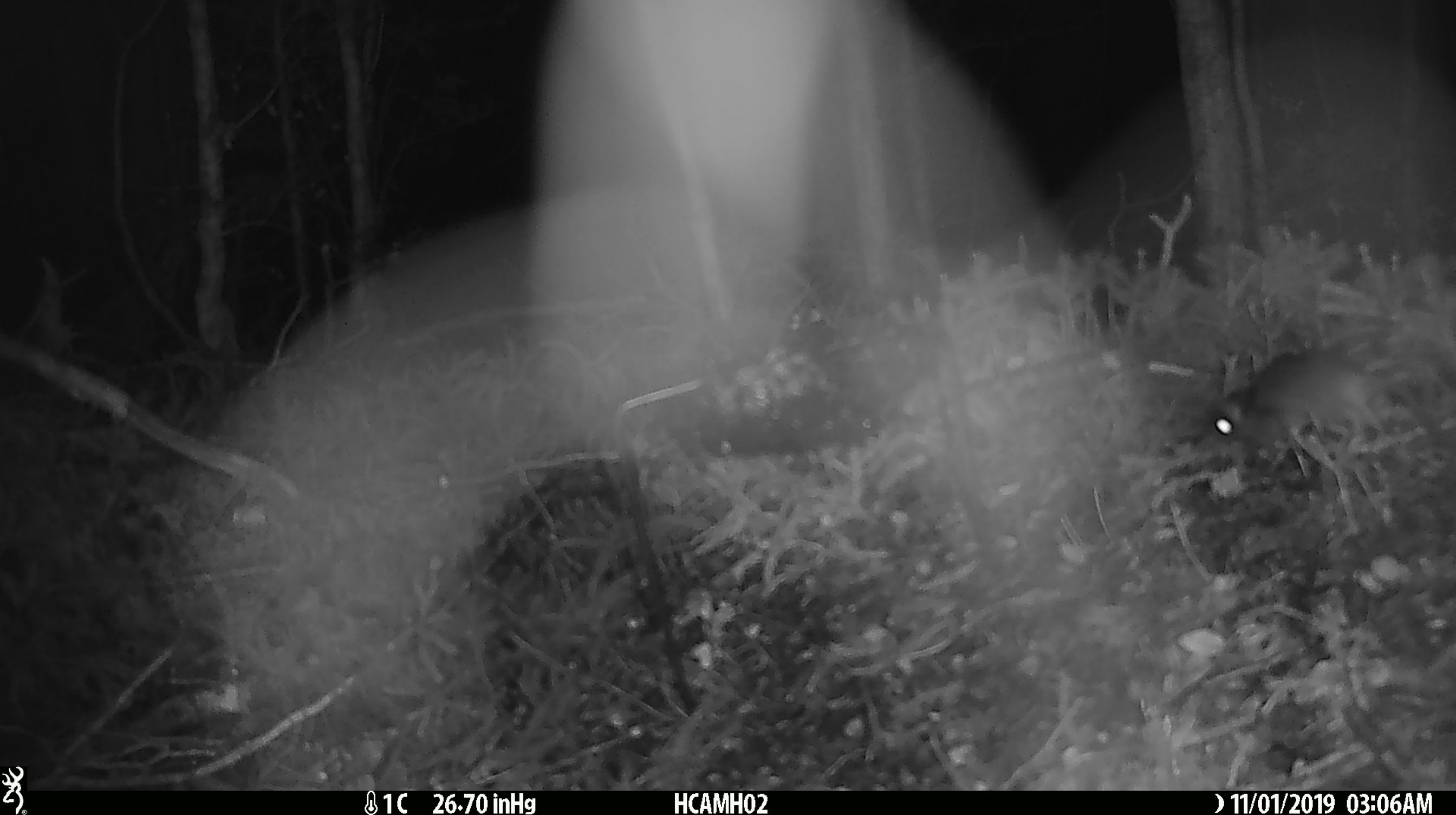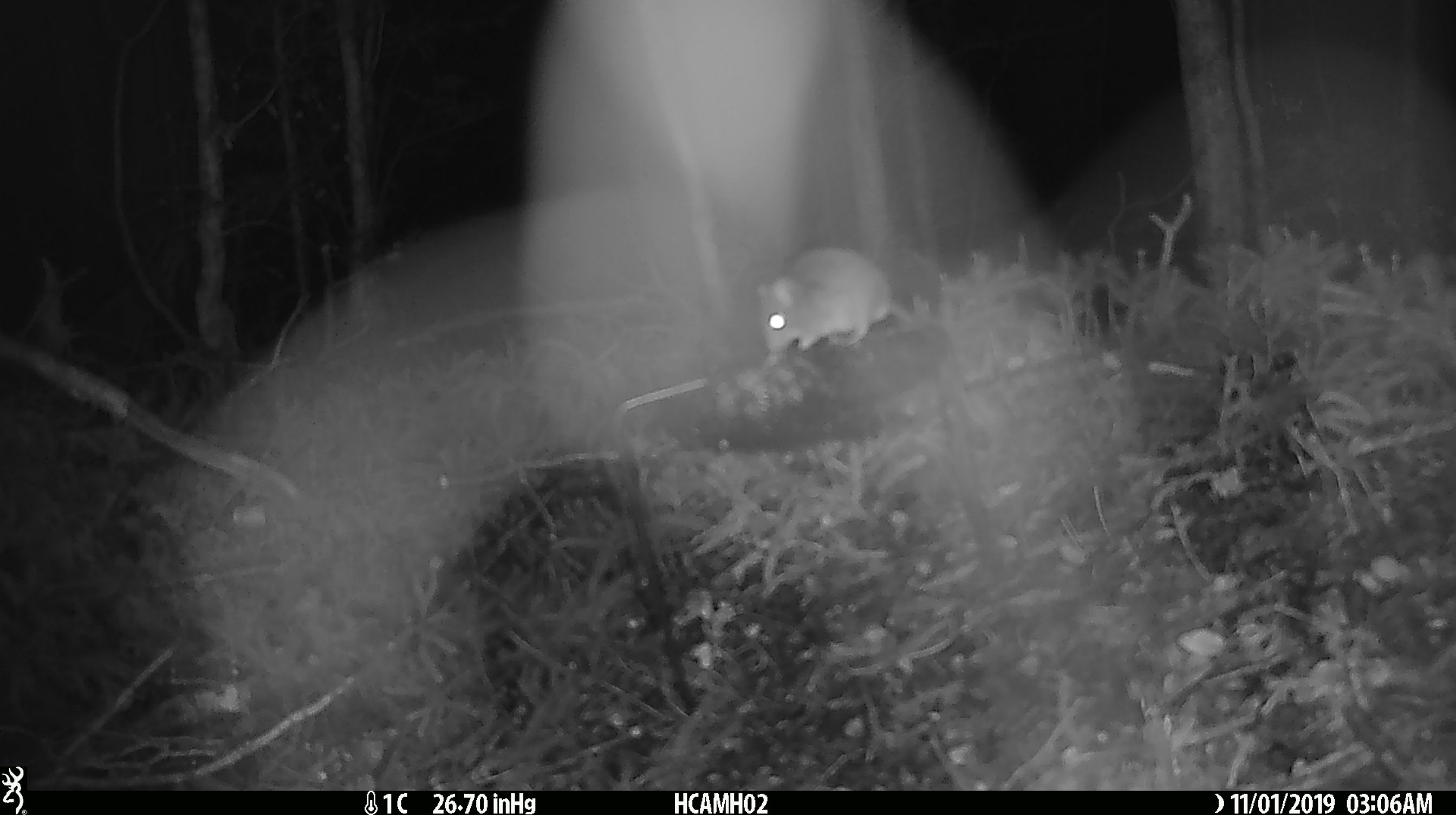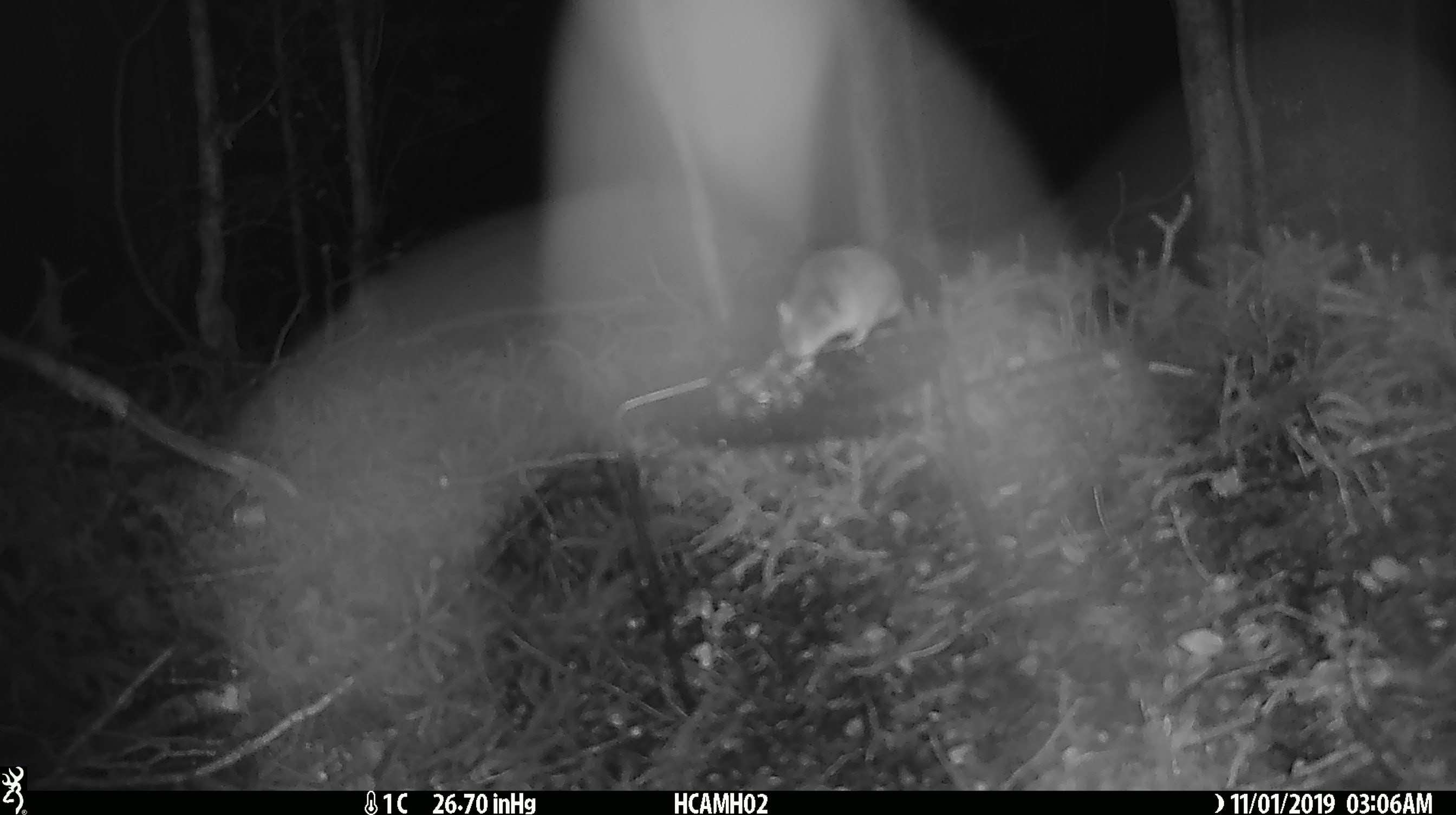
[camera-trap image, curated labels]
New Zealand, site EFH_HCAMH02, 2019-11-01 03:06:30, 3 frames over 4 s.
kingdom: Animalia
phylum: Chordata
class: Mammalia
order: Rodentia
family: Muridae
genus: Mus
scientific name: Mus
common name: mouse